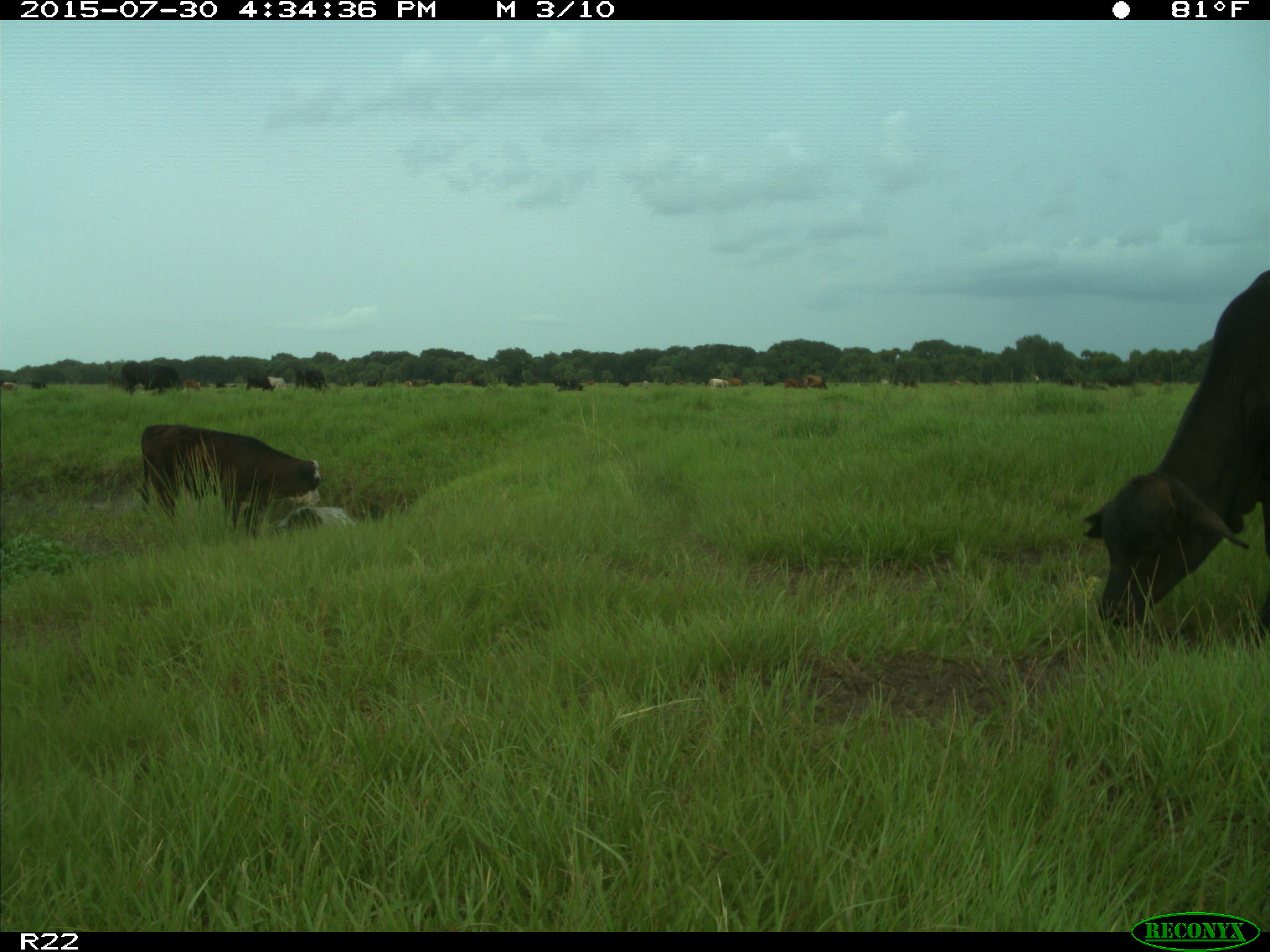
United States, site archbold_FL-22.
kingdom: Animalia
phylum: Chordata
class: Mammalia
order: Artiodactyla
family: Bovidae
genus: Bos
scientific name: Bos taurus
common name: domestic cow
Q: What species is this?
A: Bos taurus (domestic cow).